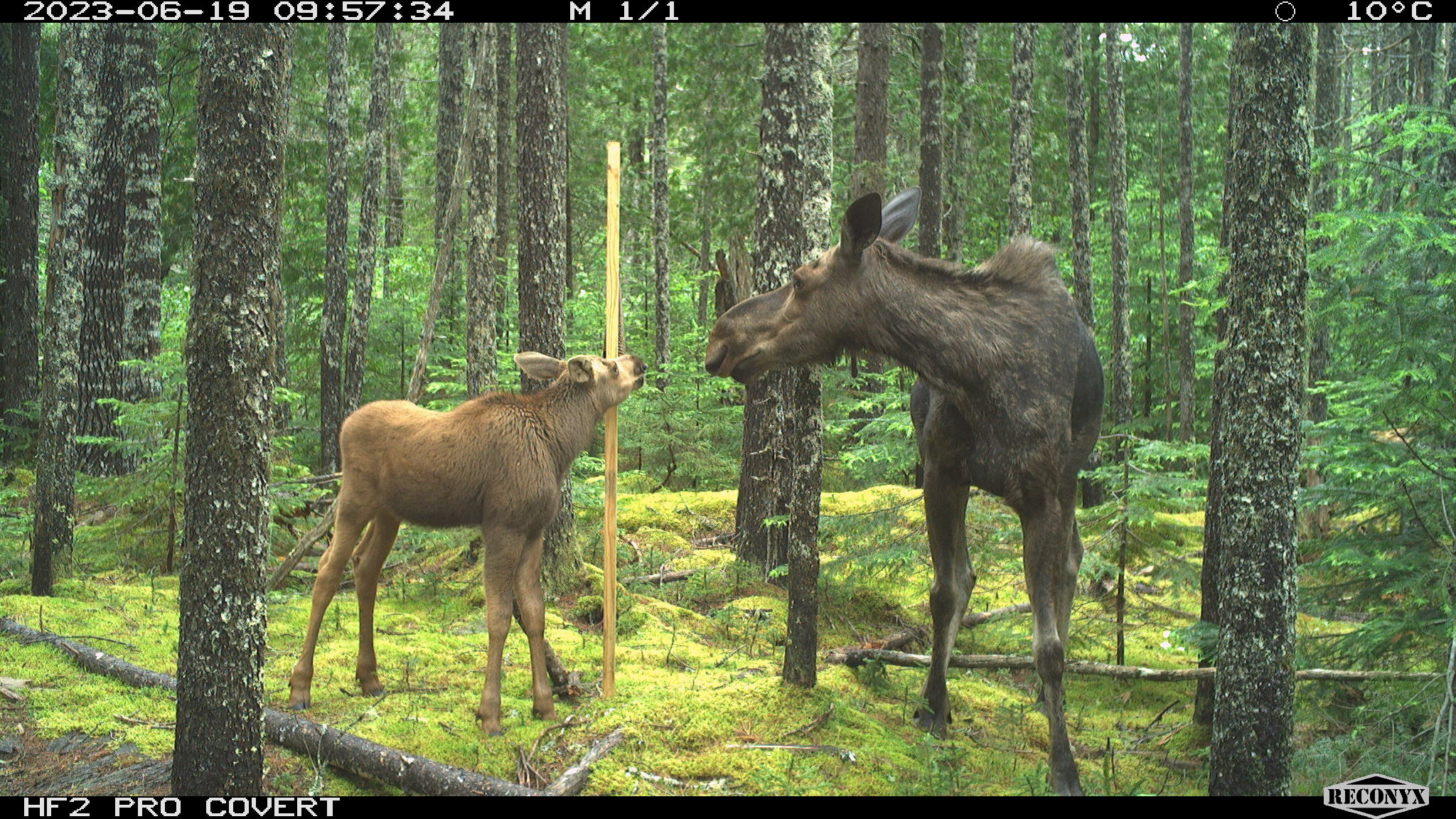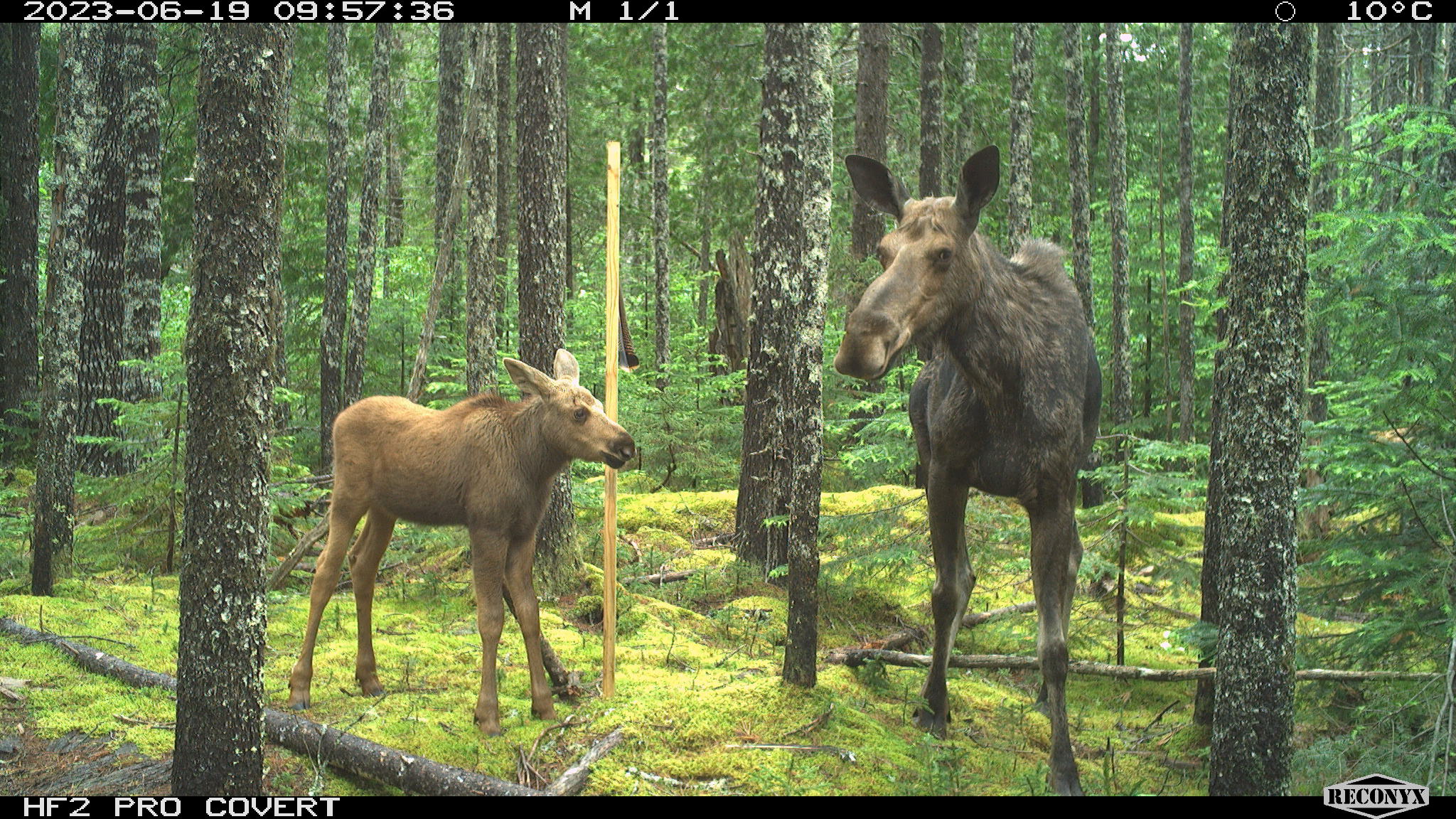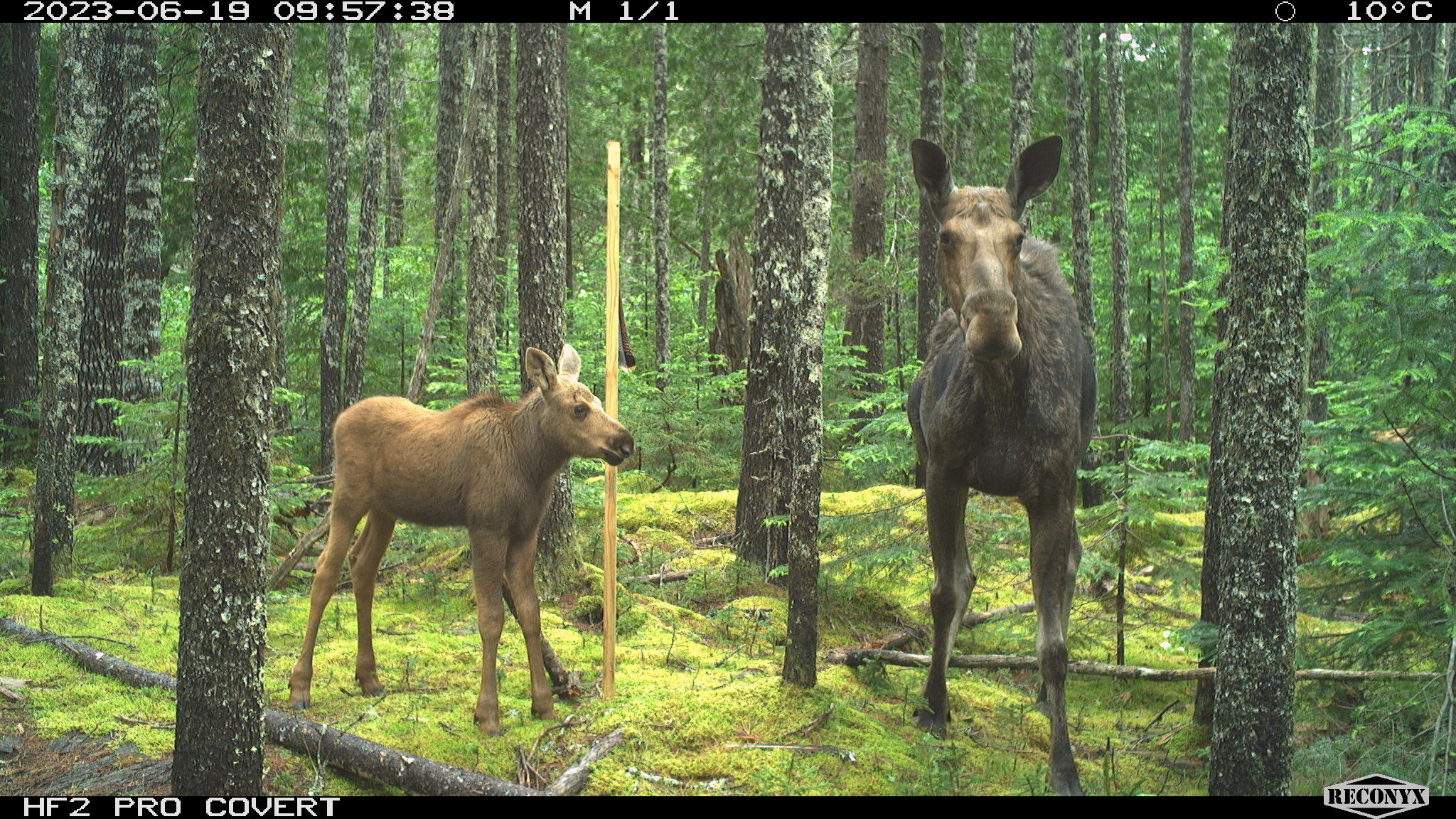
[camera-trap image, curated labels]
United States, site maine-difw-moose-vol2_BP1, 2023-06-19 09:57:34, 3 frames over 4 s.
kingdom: Animalia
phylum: Chordata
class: Mammalia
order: Artiodactyla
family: Cervidae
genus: Alces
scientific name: Alces alces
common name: moose